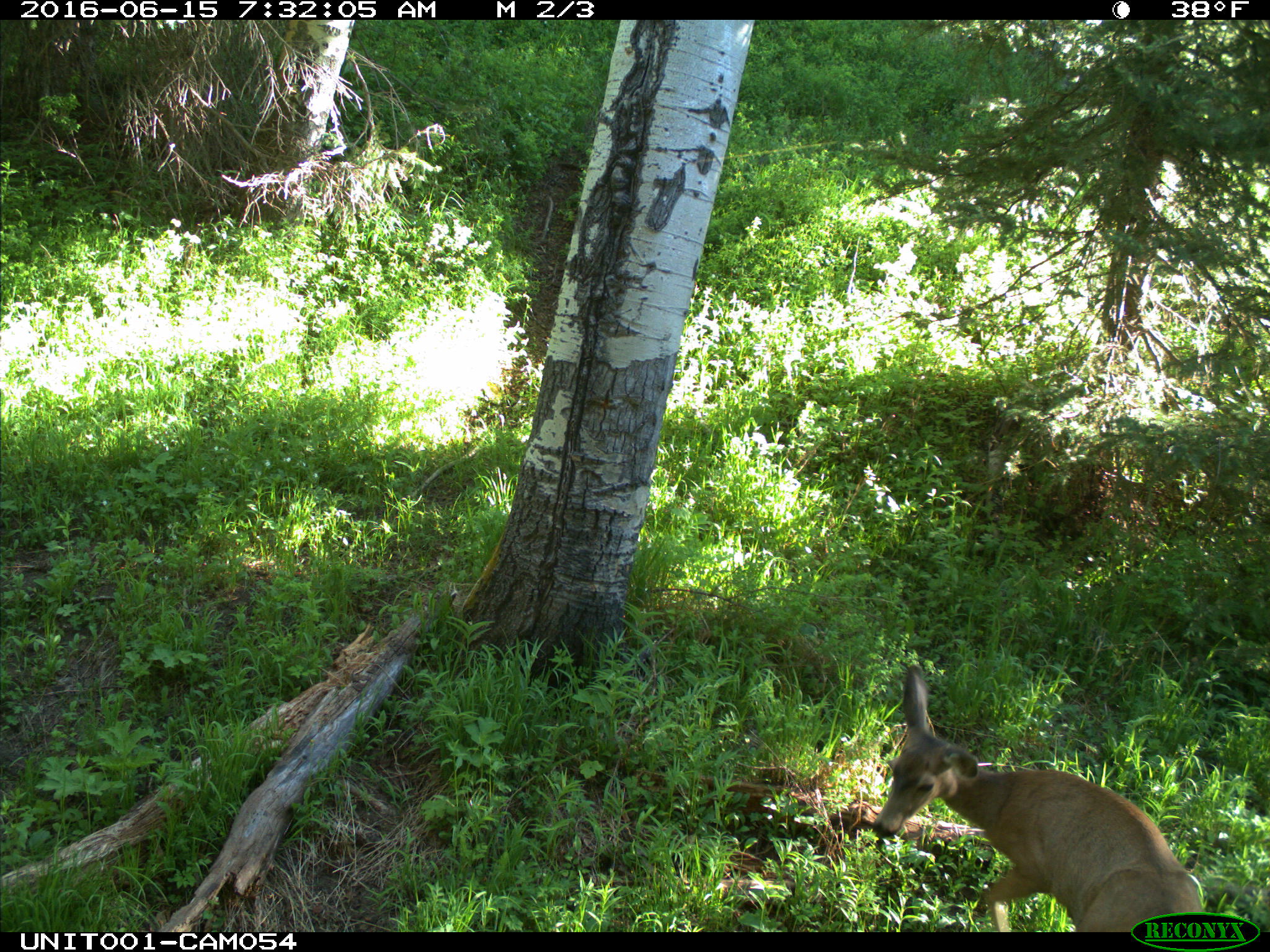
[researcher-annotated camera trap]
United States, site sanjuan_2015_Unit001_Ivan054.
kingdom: Animalia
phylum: Chordata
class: Mammalia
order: Artiodactyla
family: Cervidae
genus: Odocoileus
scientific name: Odocoileus hemionus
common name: mule deer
Odocoileus hemionus (mule deer).